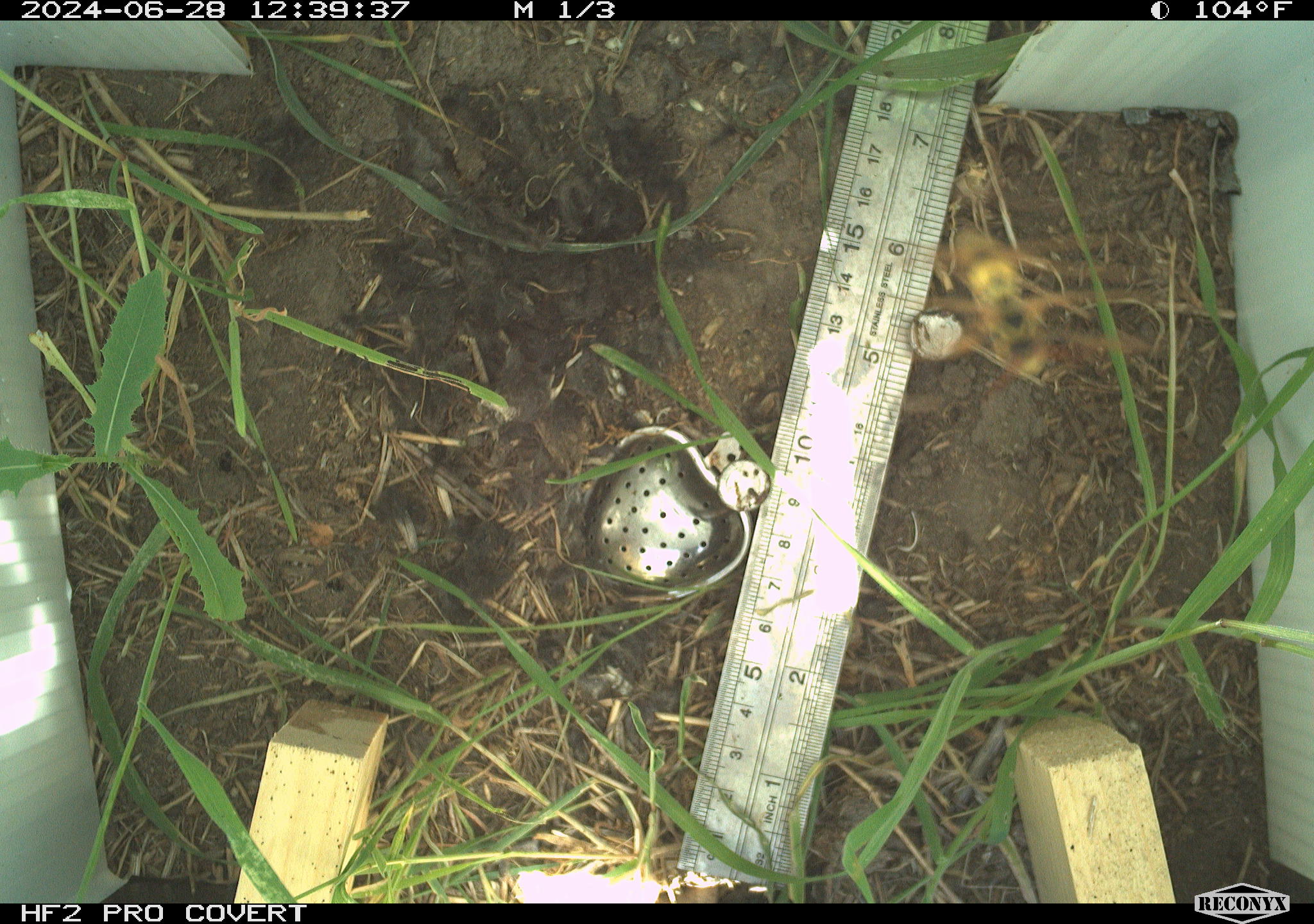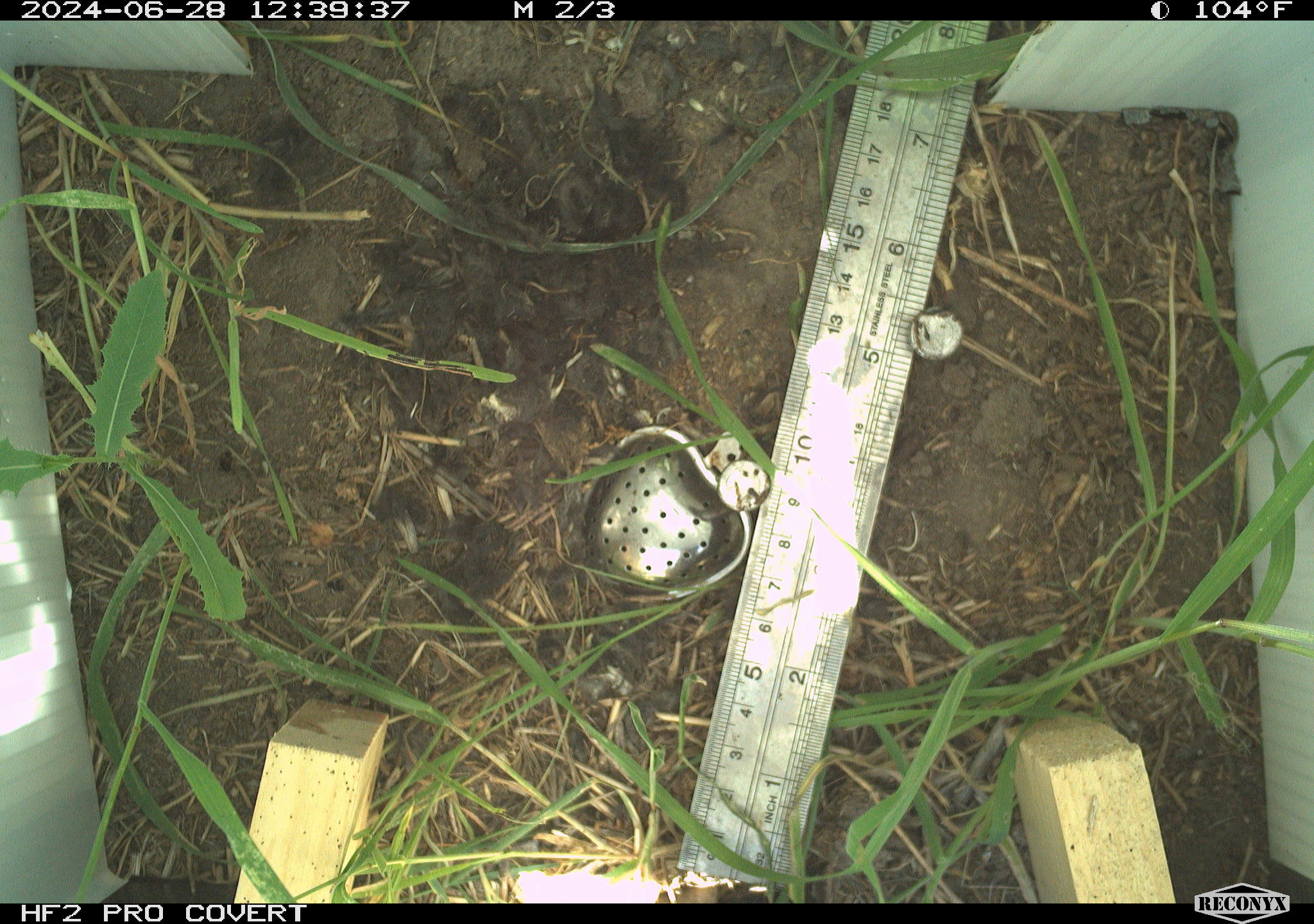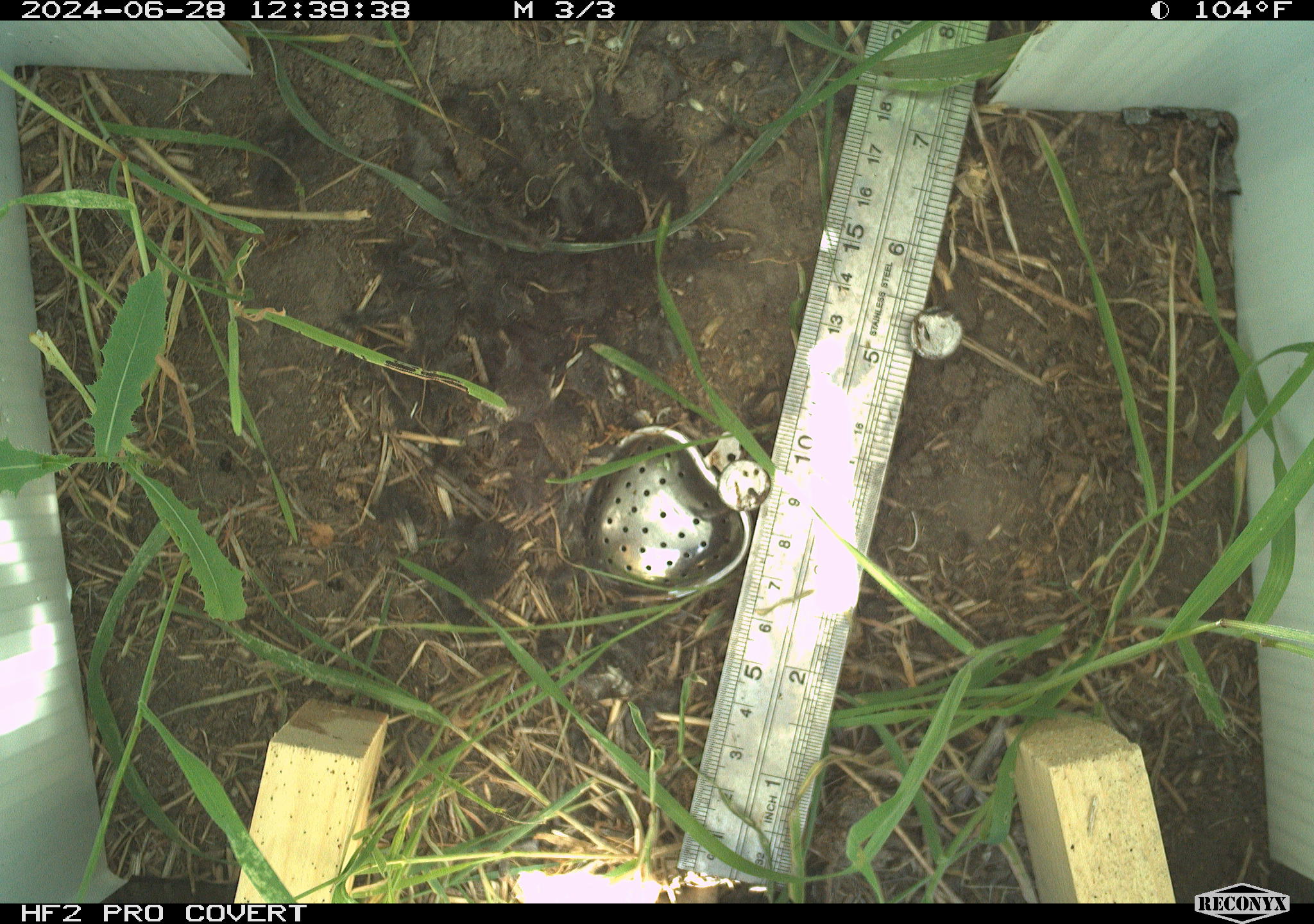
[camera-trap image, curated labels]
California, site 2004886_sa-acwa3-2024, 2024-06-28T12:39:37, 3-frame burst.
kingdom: Animalia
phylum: Arthropoda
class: Insecta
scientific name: Insecta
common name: insect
Insect (Insecta).